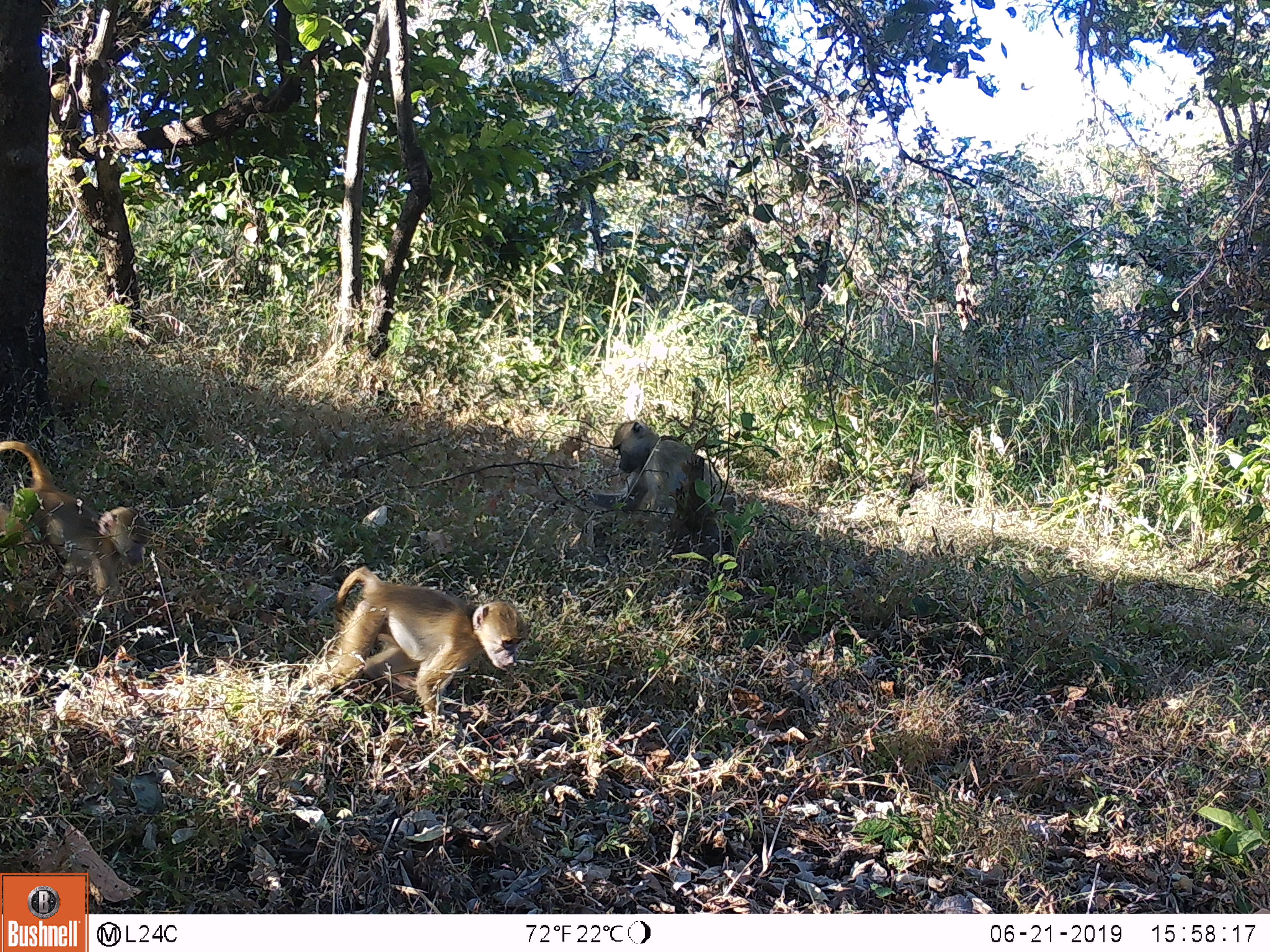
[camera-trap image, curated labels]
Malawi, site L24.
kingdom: Animalia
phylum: Chordata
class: Mammalia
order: Primates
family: Cercopithecidae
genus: Papio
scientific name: Papio cynocephalus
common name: yellow baboon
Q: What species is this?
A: Yellow baboon (Papio cynocephalus).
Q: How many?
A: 3.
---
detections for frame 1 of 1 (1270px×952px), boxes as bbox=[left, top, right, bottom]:
yellow baboon: bbox=[304, 566, 533, 718]; bbox=[0, 434, 150, 614]; bbox=[590, 408, 733, 537]